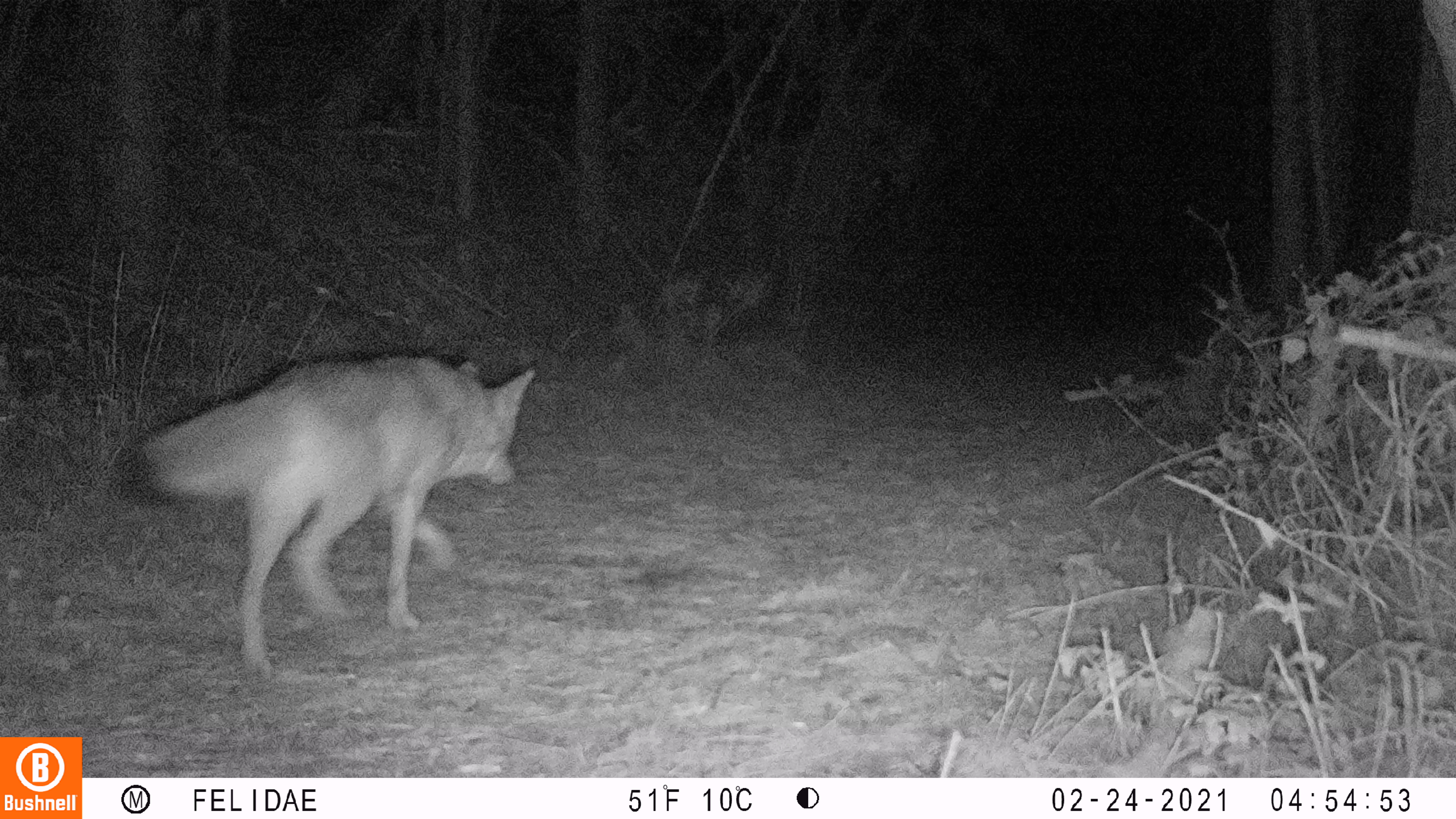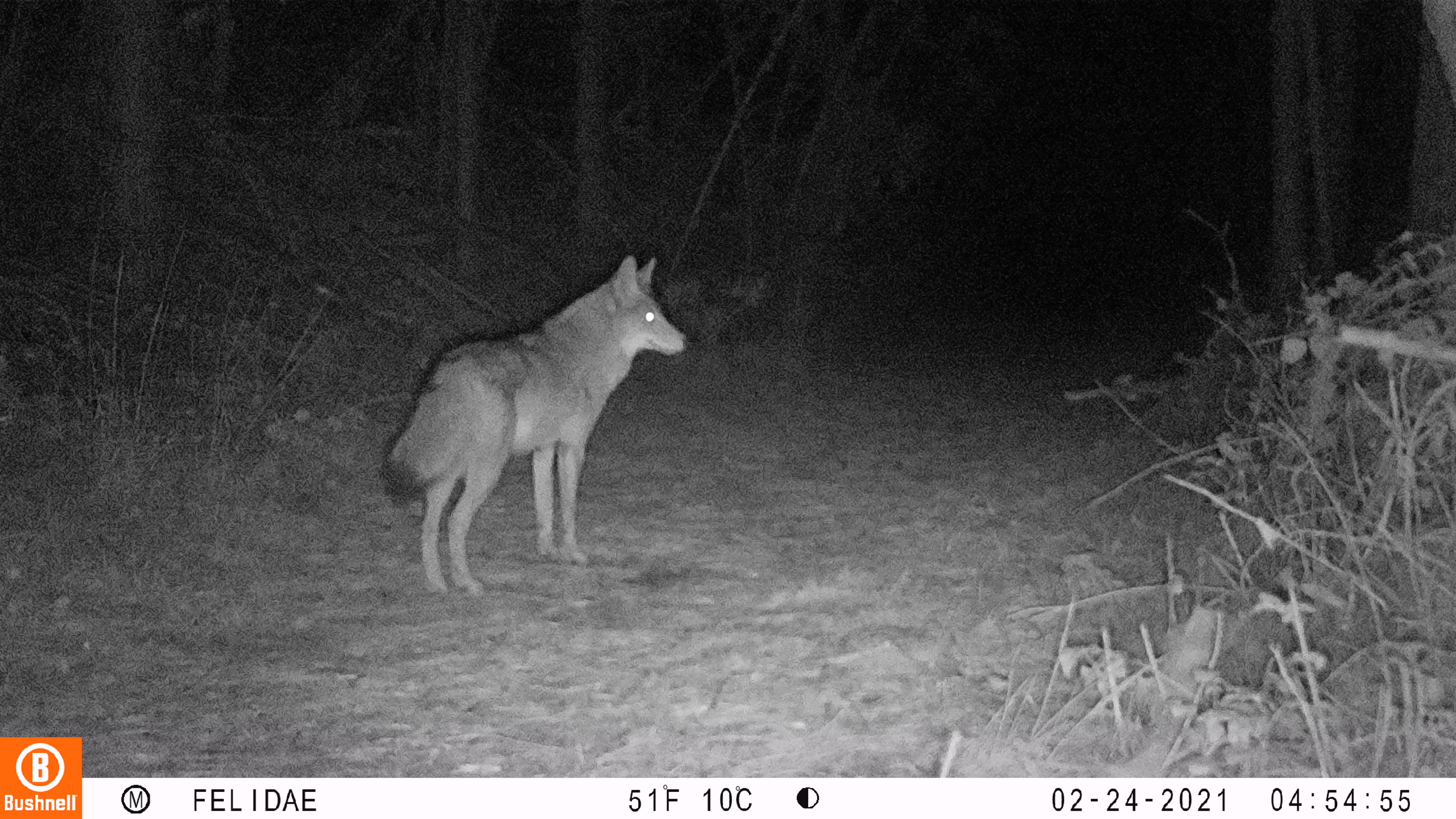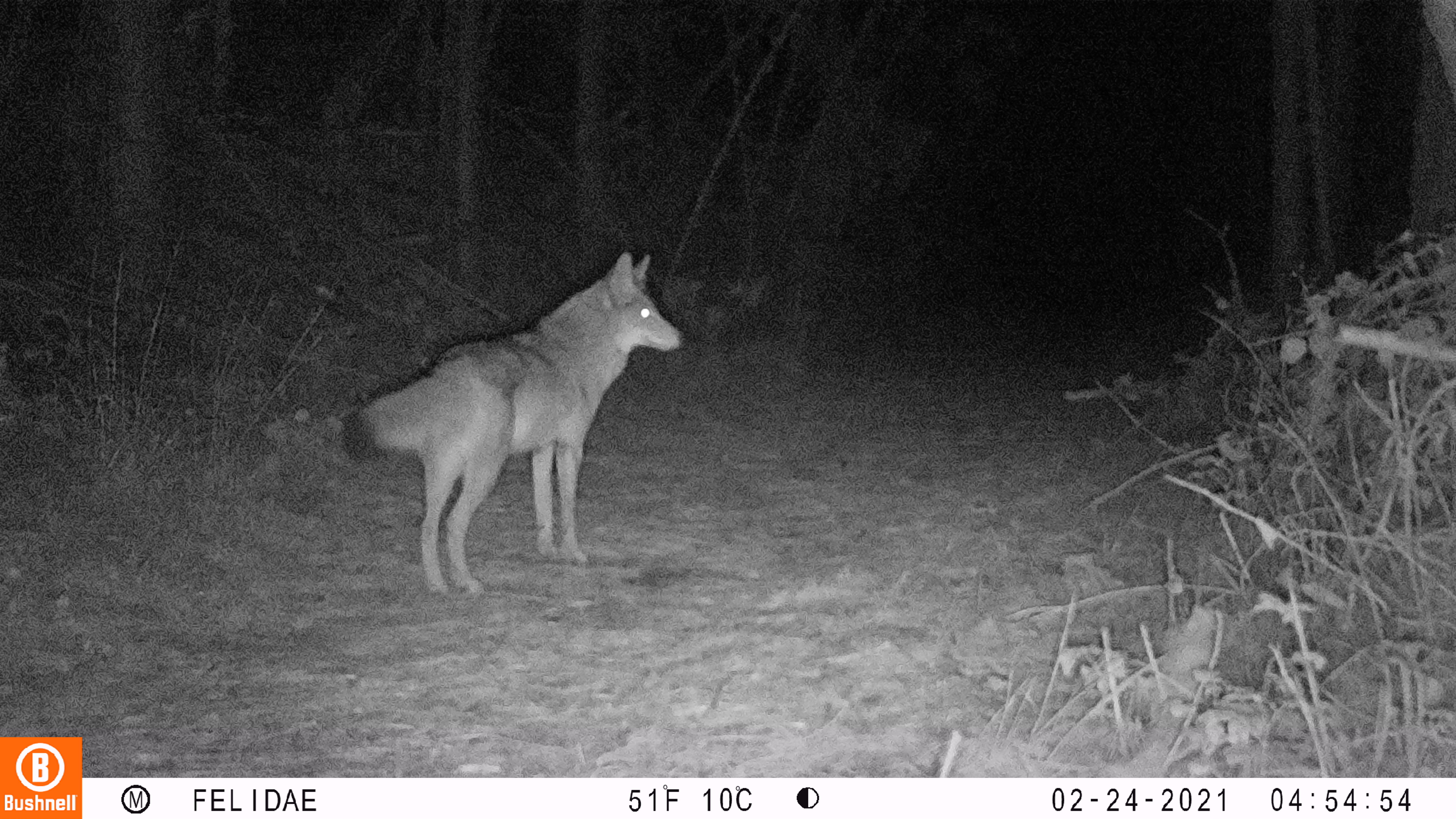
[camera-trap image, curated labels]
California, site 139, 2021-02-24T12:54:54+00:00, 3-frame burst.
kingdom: Animalia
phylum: Chordata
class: Mammalia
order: Carnivora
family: Canidae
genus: Canis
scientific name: Canis latrans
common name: coyote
Coyote (Canis latrans).